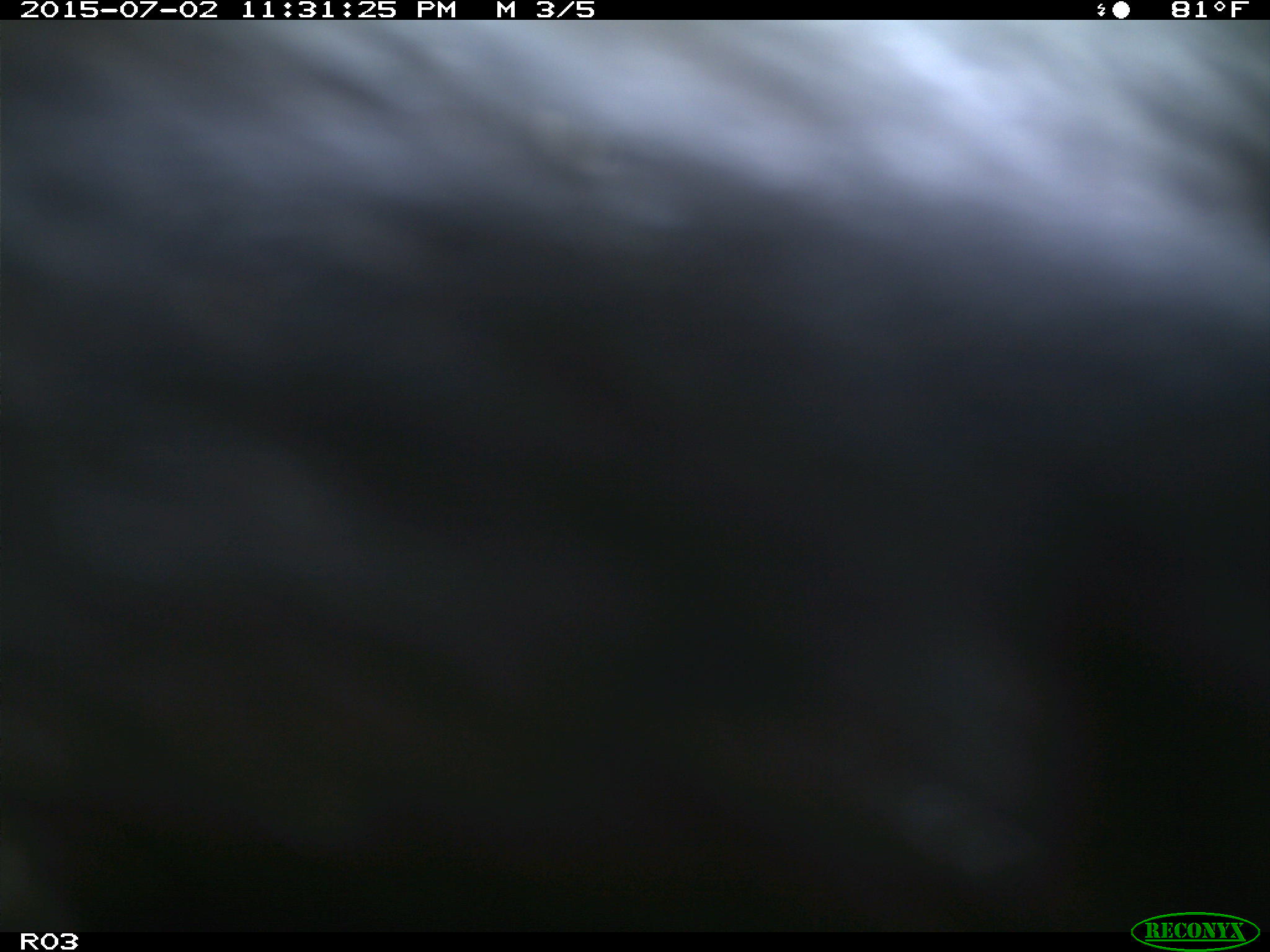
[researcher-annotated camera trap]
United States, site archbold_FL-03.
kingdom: Animalia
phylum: Chordata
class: Mammalia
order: Artiodactyla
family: Bovidae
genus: Bos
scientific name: Bos taurus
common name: domestic cow